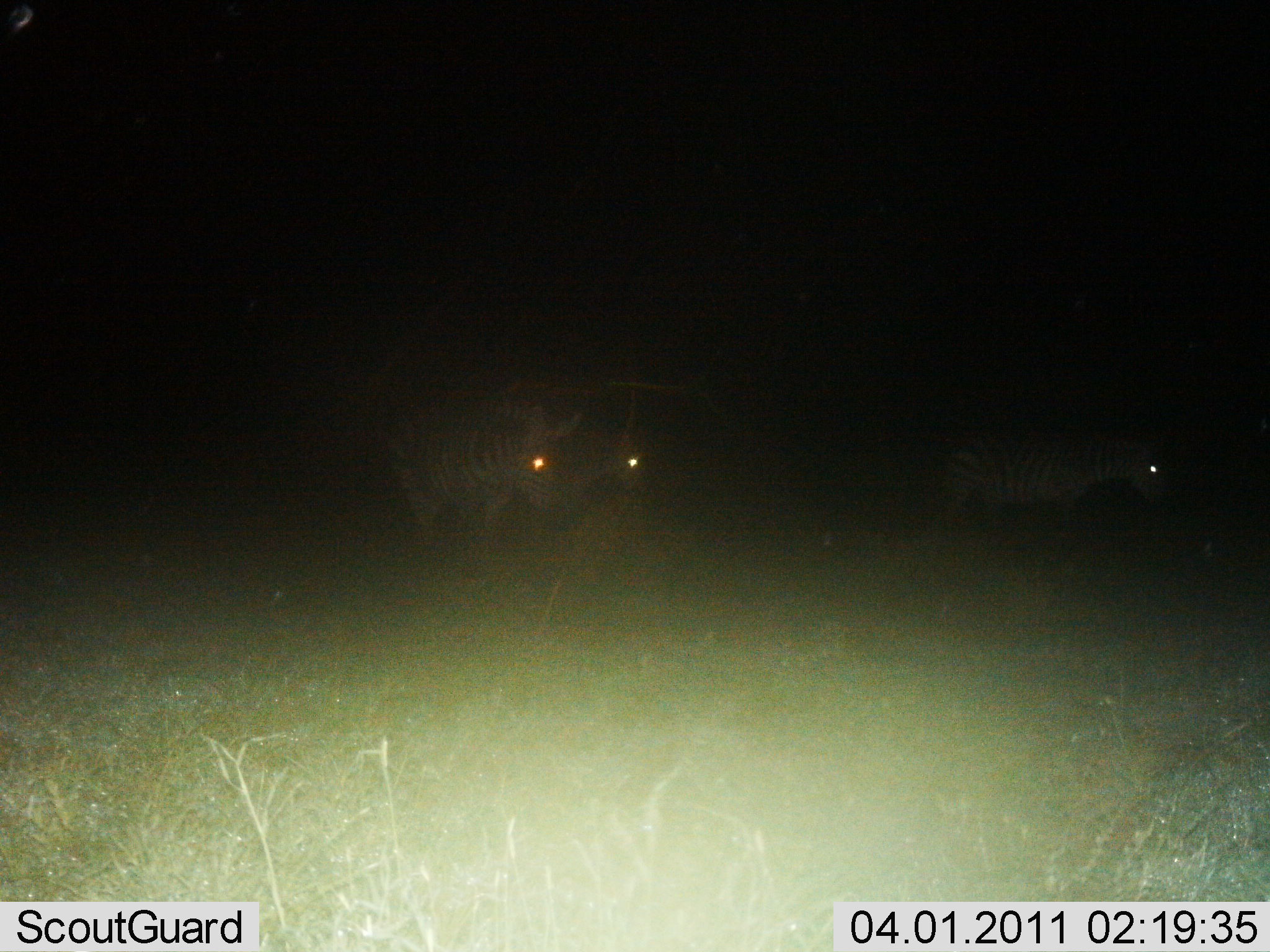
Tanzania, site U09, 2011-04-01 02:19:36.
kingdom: Animalia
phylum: Chordata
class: Mammalia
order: Perissodactyla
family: Equidae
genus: Equus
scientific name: Equus quagga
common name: plains zebra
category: zebra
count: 3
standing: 73%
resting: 0%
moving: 55%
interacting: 0%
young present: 0%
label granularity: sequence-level